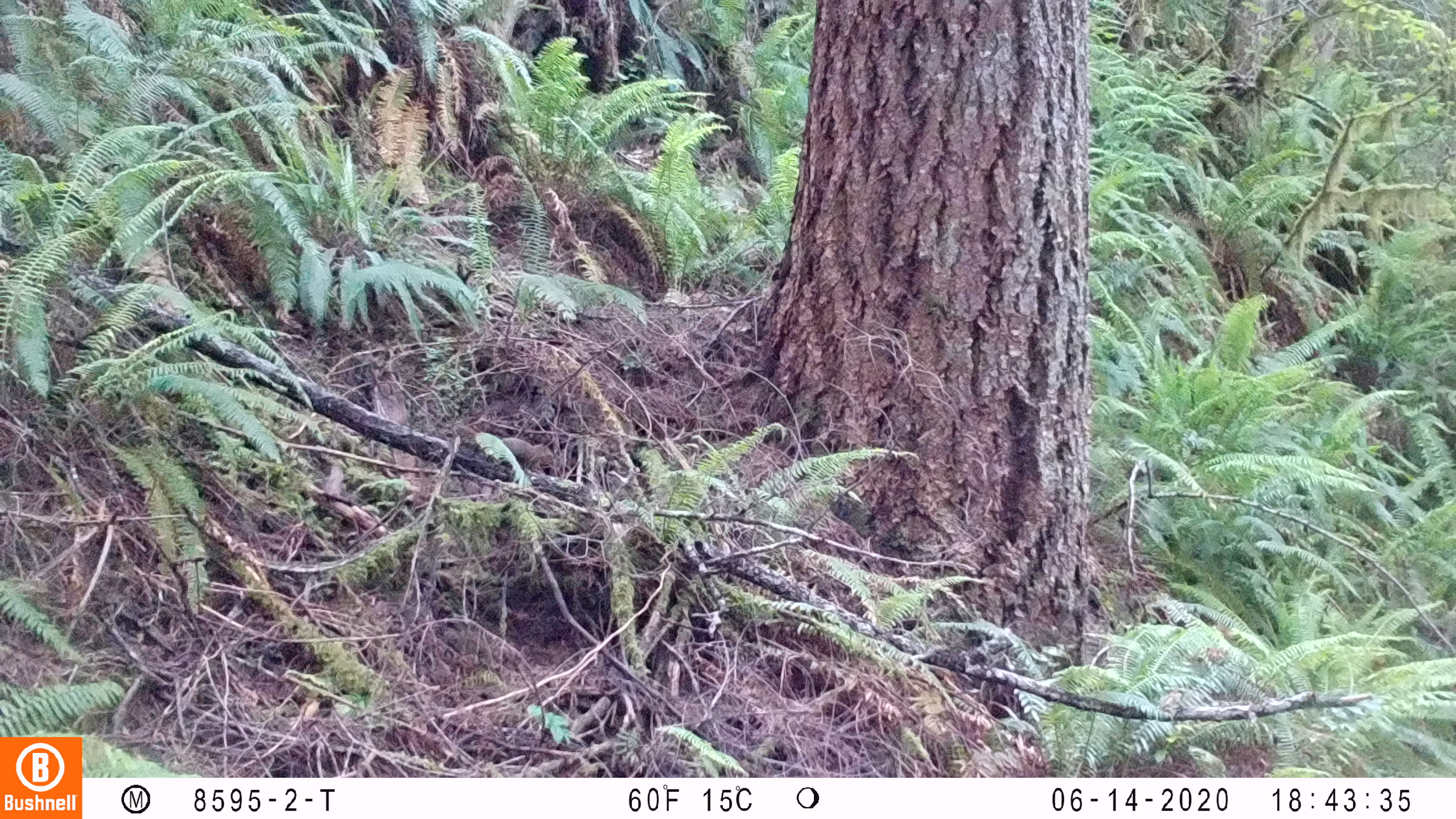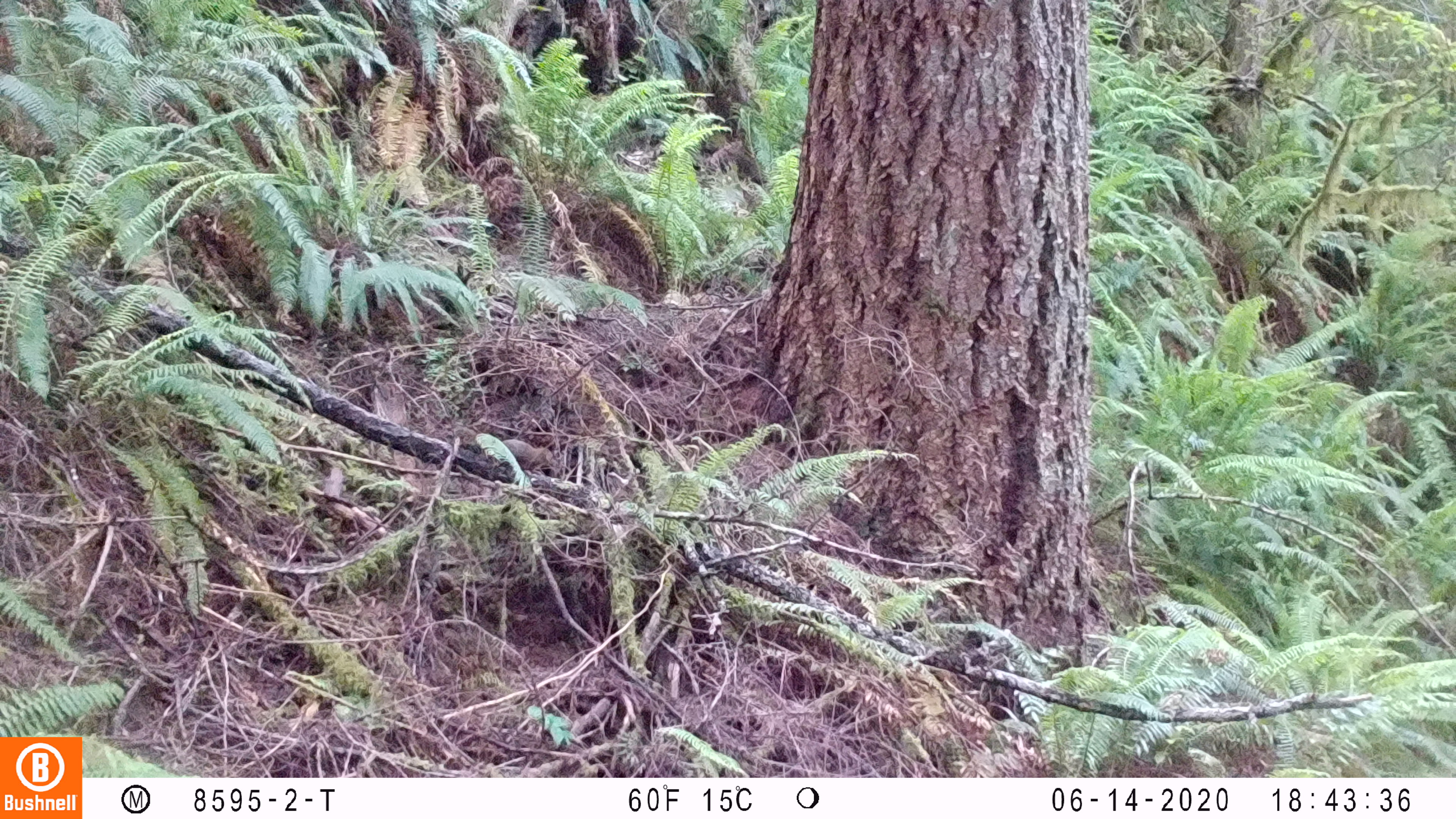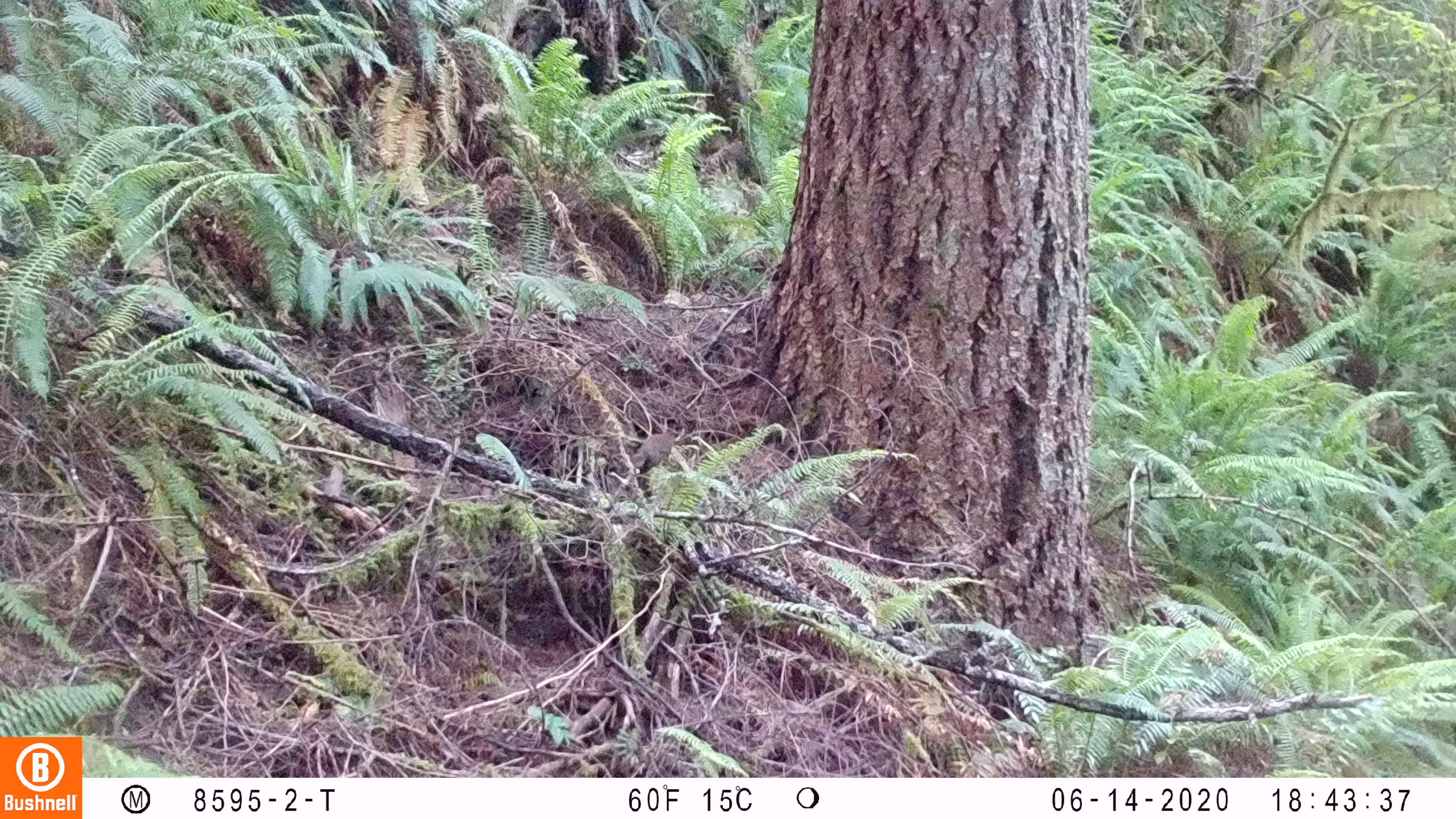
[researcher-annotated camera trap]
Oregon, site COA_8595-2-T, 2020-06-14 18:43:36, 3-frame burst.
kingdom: Animalia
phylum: Chordata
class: Mammalia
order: Rodentia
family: Sciuridae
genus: Tamiasciurus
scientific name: Tamiasciurus douglasii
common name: douglas squirrel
Douglas squirrel (Tamiasciurus douglasii).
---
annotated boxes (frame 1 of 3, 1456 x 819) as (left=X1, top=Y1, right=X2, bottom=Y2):
douglas squirrel: (left=456, top=419, right=560, bottom=474)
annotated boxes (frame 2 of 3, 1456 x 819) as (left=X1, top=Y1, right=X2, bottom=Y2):
douglas squirrel: (left=480, top=430, right=559, bottom=475)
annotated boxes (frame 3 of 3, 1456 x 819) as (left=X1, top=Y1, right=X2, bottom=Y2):
douglas squirrel: (left=628, top=425, right=684, bottom=480)